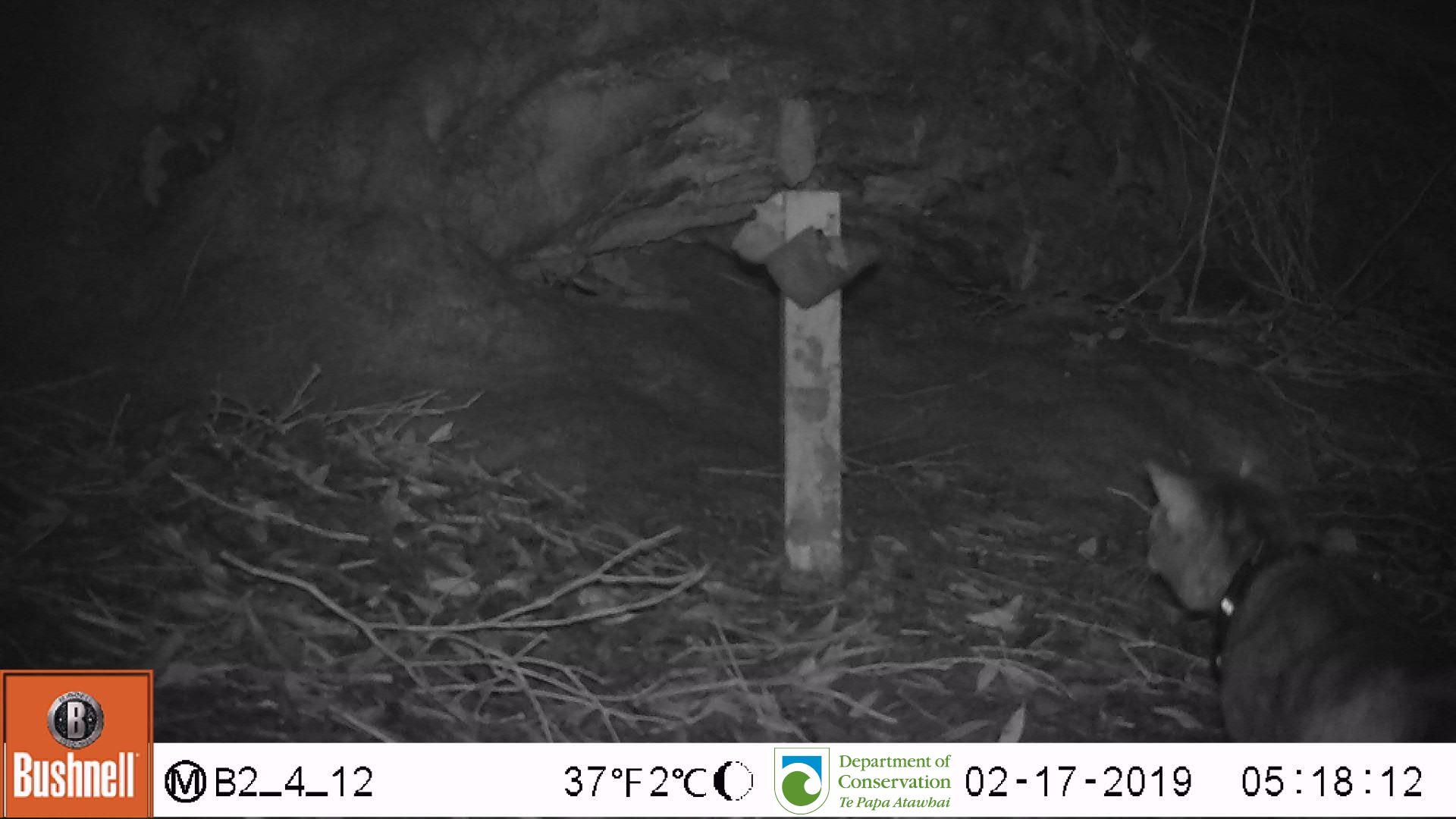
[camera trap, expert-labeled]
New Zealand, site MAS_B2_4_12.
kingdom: Animalia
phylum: Chordata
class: Mammalia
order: Carnivora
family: Felidae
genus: Felis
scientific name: Felis catus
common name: domestic cat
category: cat